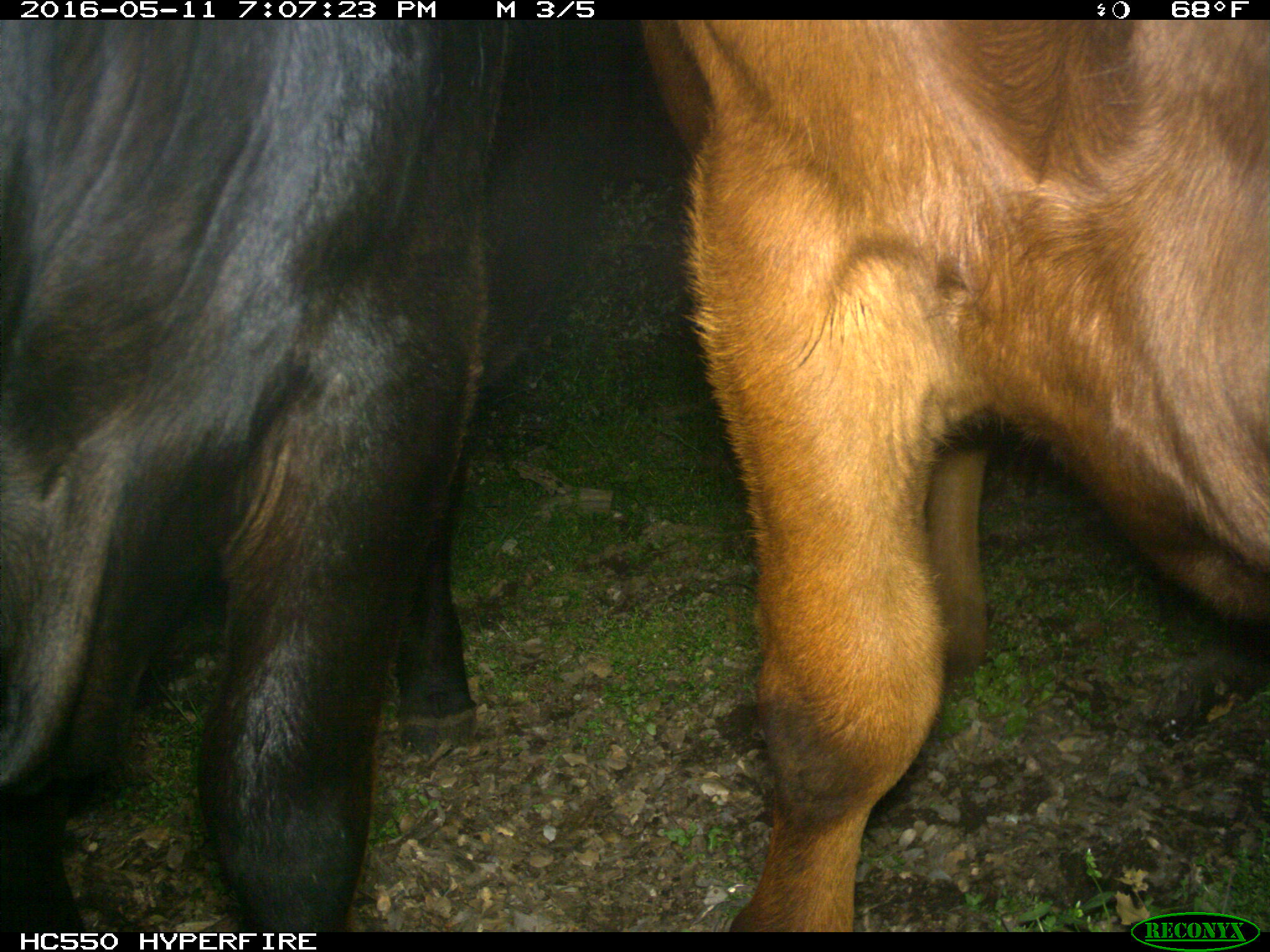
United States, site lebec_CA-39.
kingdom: Animalia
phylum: Chordata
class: Mammalia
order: Artiodactyla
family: Bovidae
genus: Bos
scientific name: Bos taurus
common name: domestic cow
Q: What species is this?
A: Bos taurus (domestic cow).